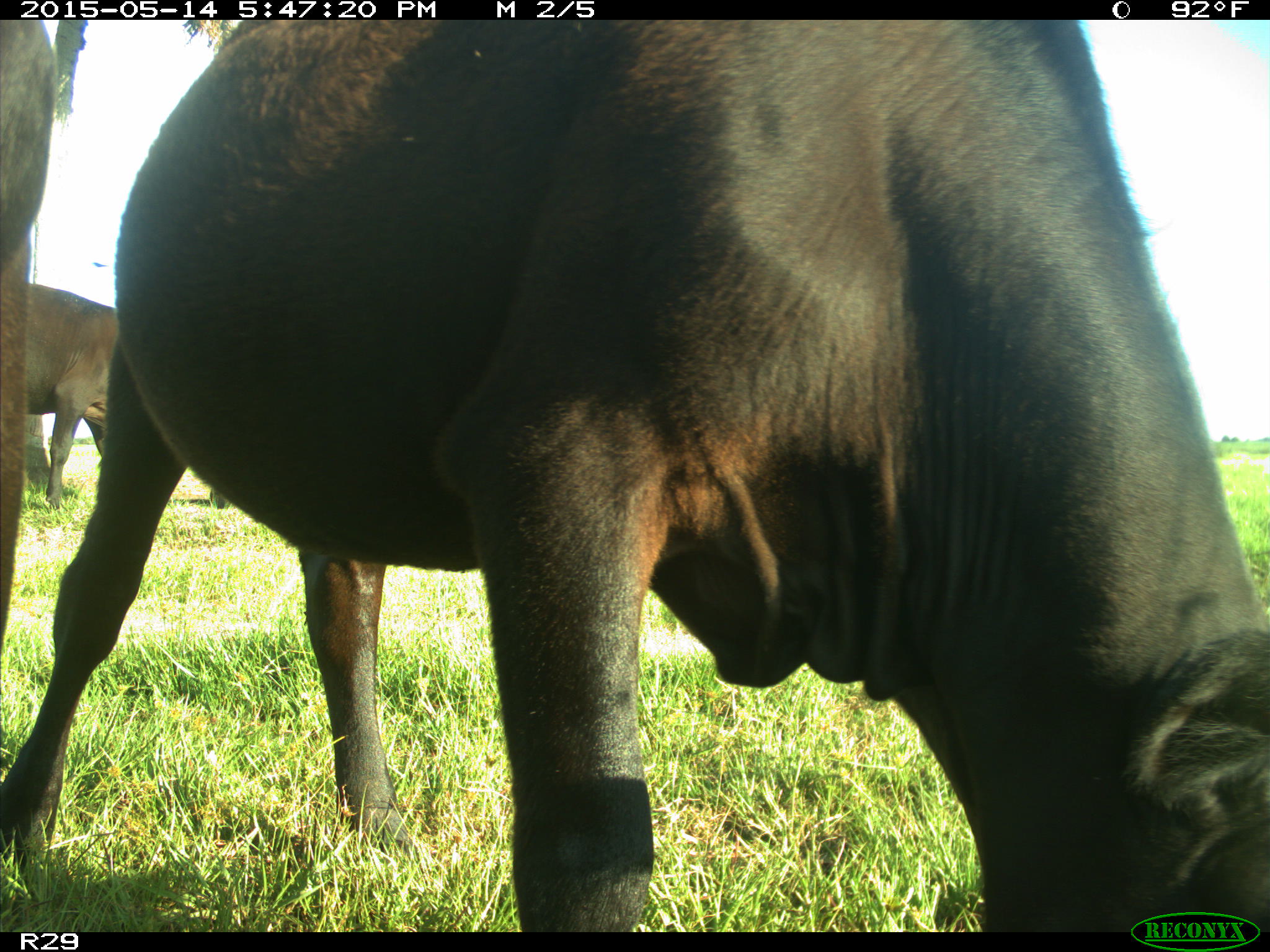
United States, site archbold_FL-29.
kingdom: Animalia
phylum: Chordata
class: Mammalia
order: Artiodactyla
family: Bovidae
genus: Bos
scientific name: Bos taurus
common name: domestic cow